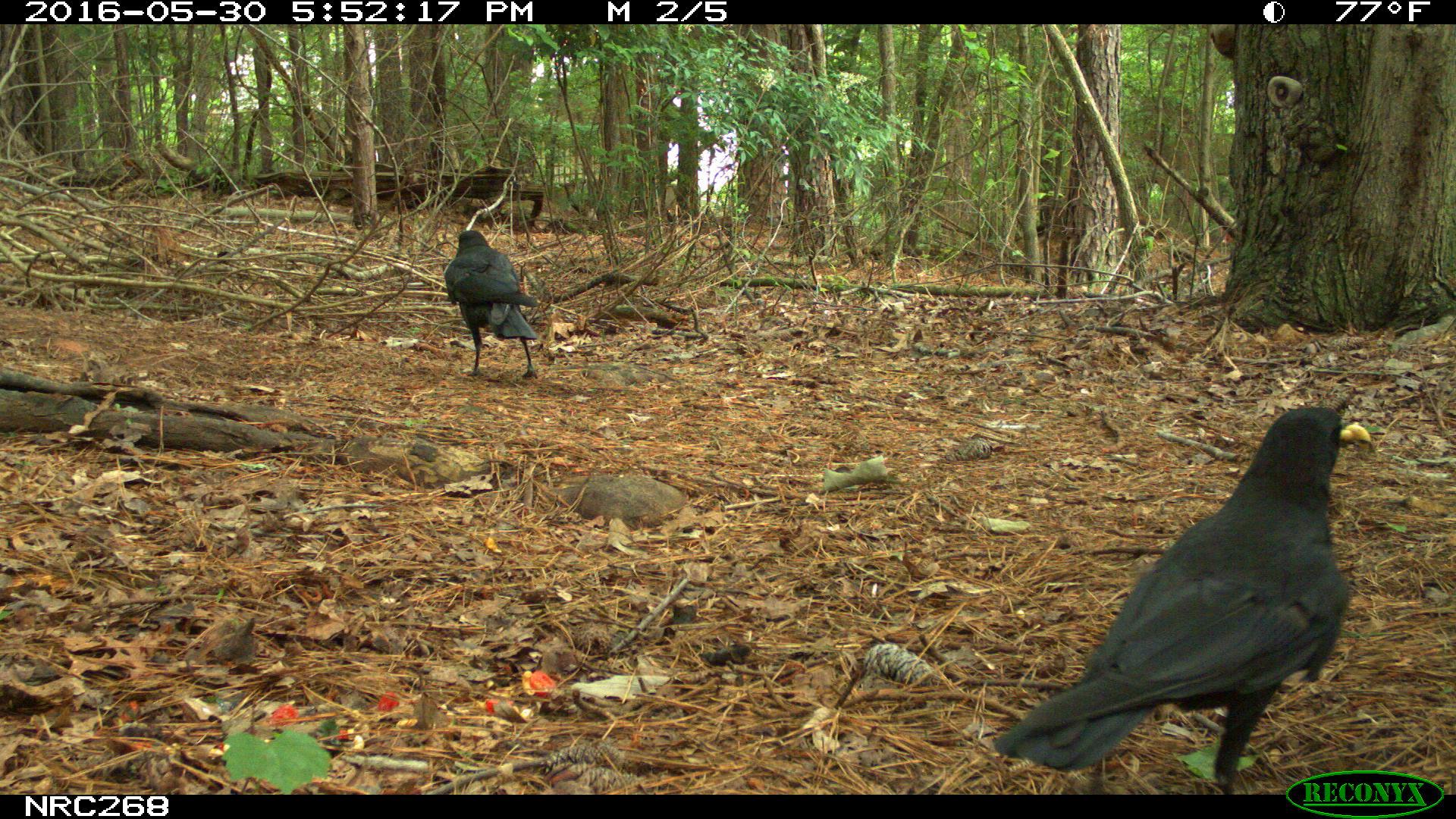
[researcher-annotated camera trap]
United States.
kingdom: Animalia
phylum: Chordata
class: Aves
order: Passeriformes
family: Corvidae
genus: Corvus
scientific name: Corvus brachyrhynchos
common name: american crow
American Crow (Corvus brachyrhynchos).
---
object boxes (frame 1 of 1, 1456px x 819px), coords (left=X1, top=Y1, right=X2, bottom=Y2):
American Crow: (left=998, top=389, right=1377, bottom=794); (left=447, top=208, right=546, bottom=383)